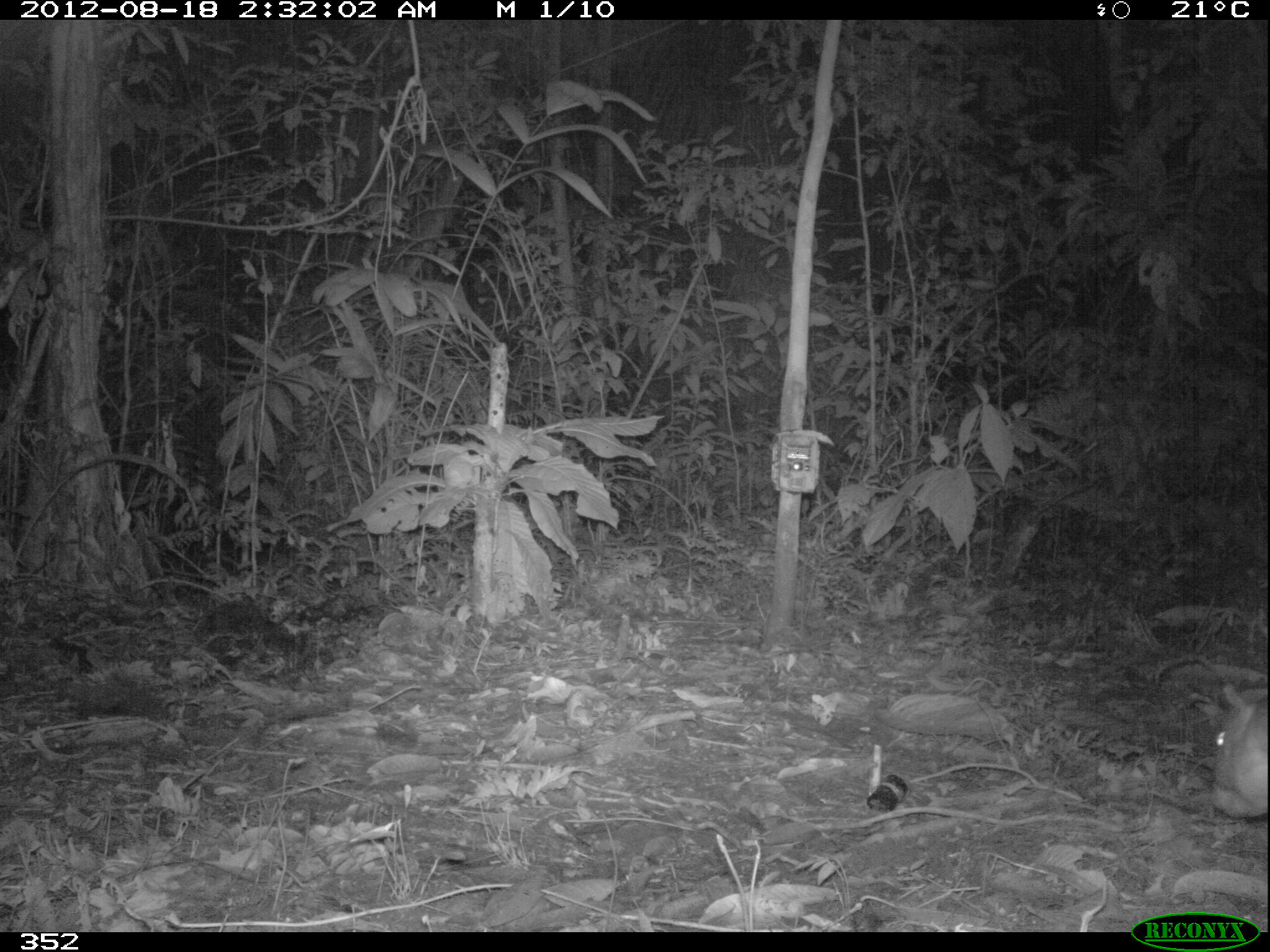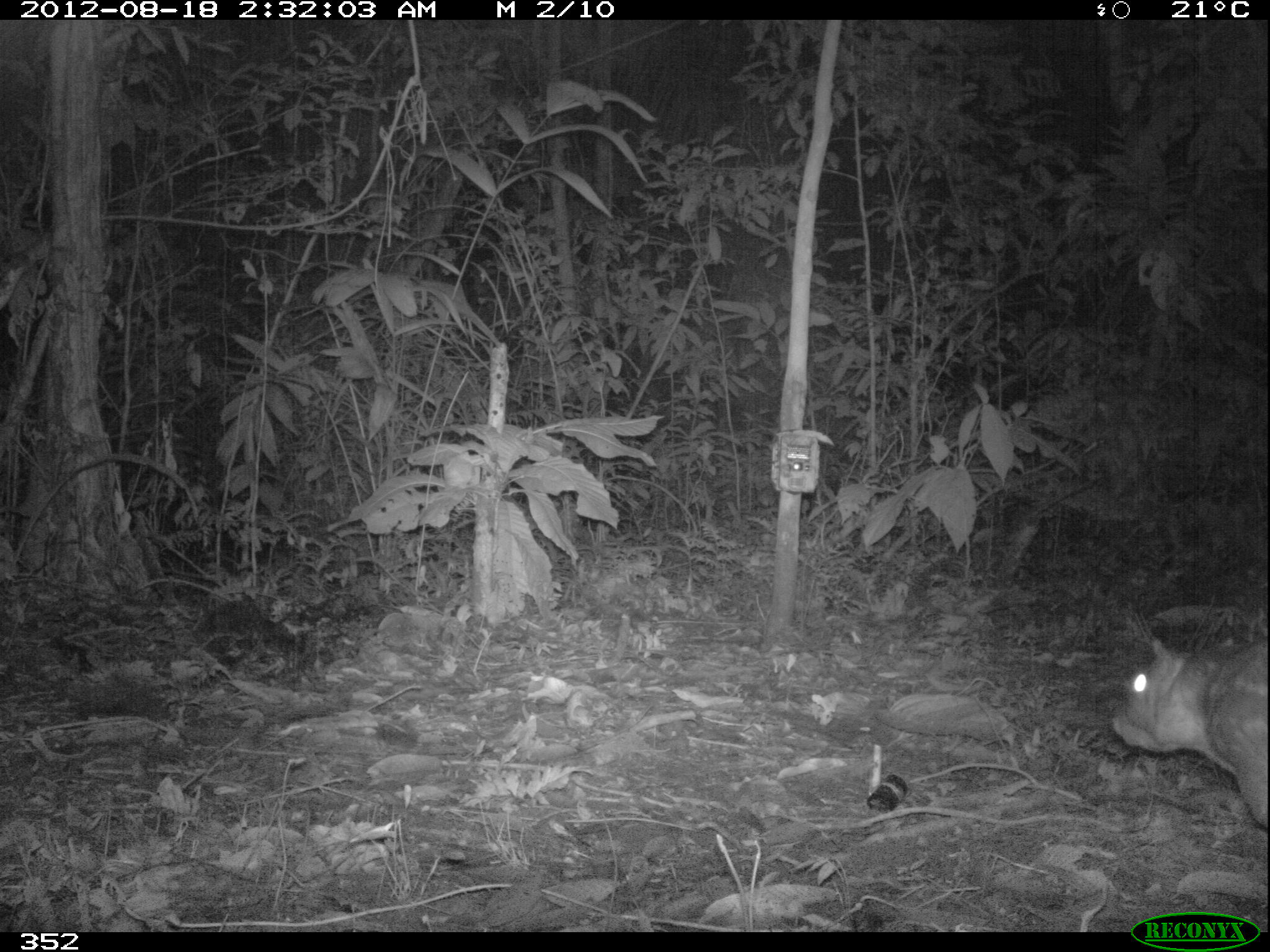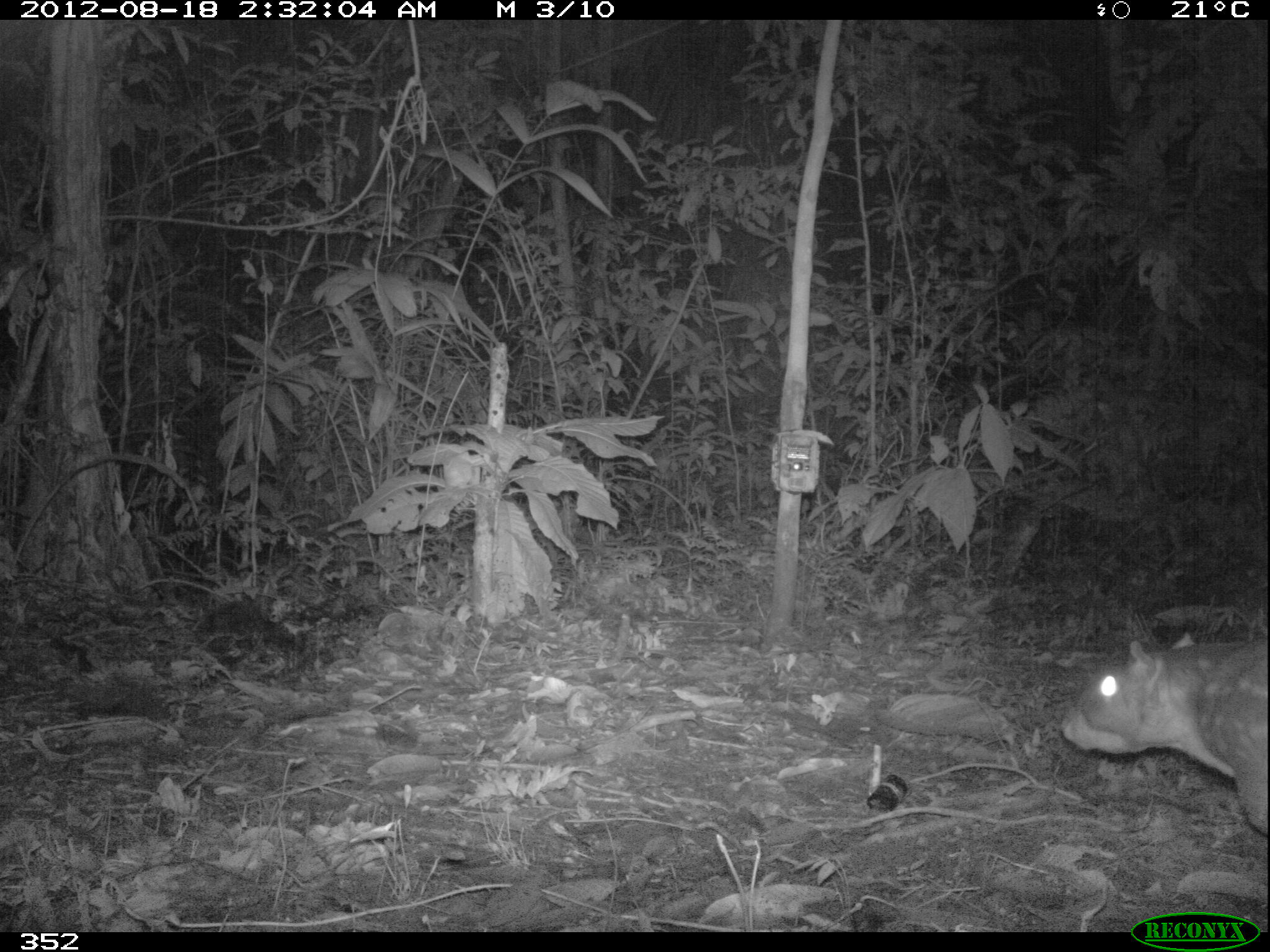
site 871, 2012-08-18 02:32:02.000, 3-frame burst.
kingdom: Animalia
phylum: Chordata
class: Mammalia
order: Rodentia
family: Cuniculidae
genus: Cuniculus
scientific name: Cuniculus paca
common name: spotted paca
Cuniculus paca (spotted paca).